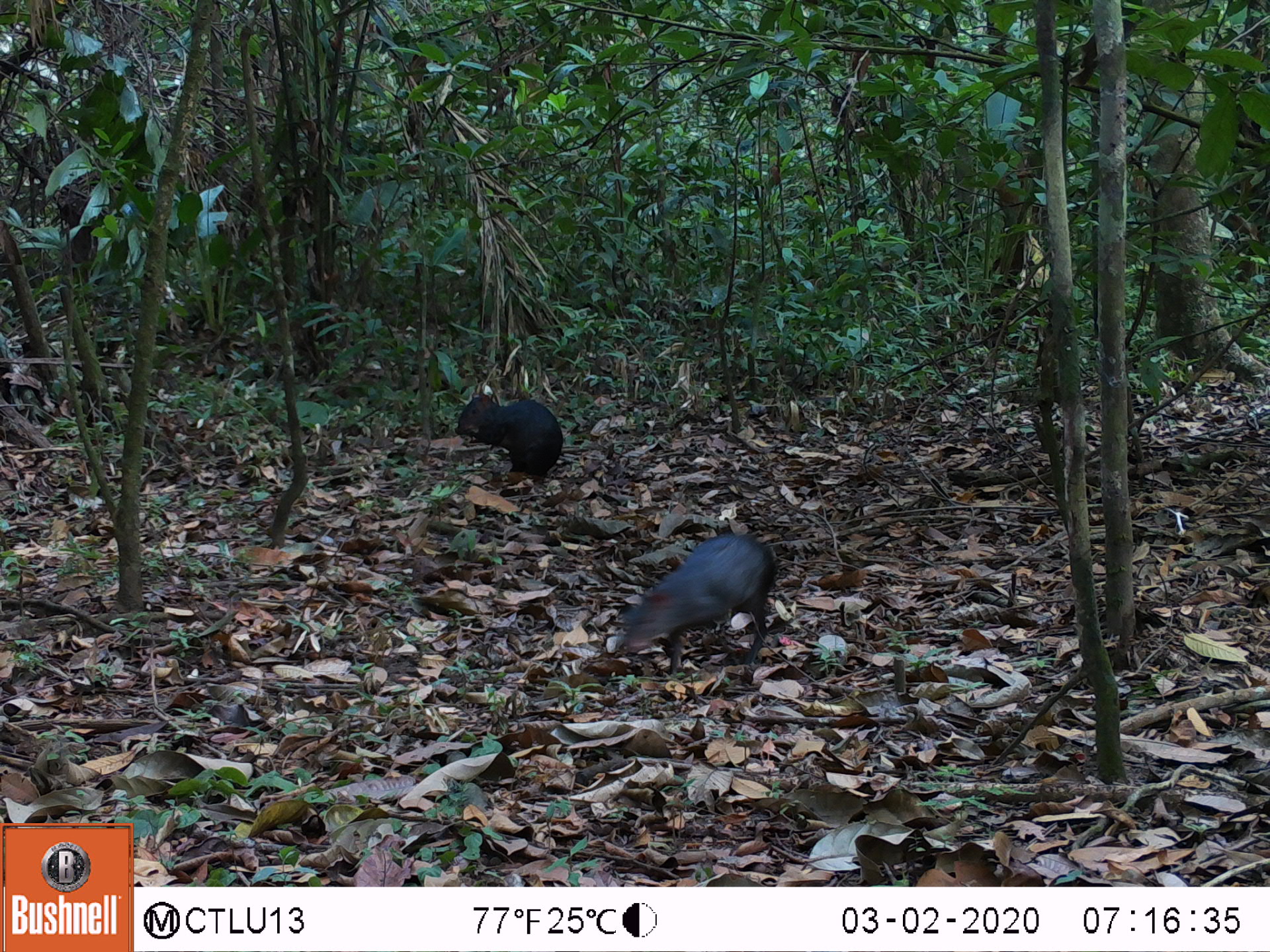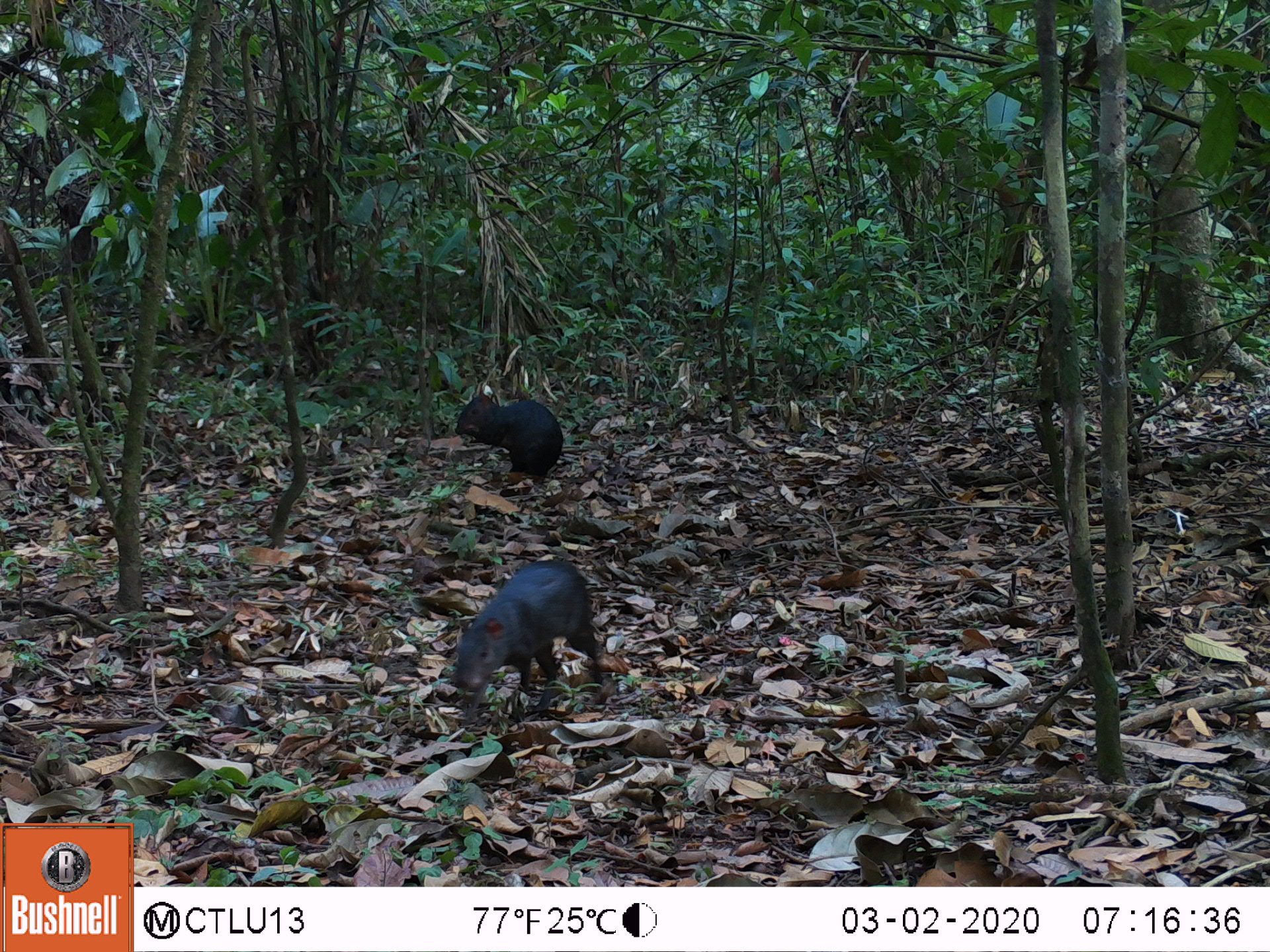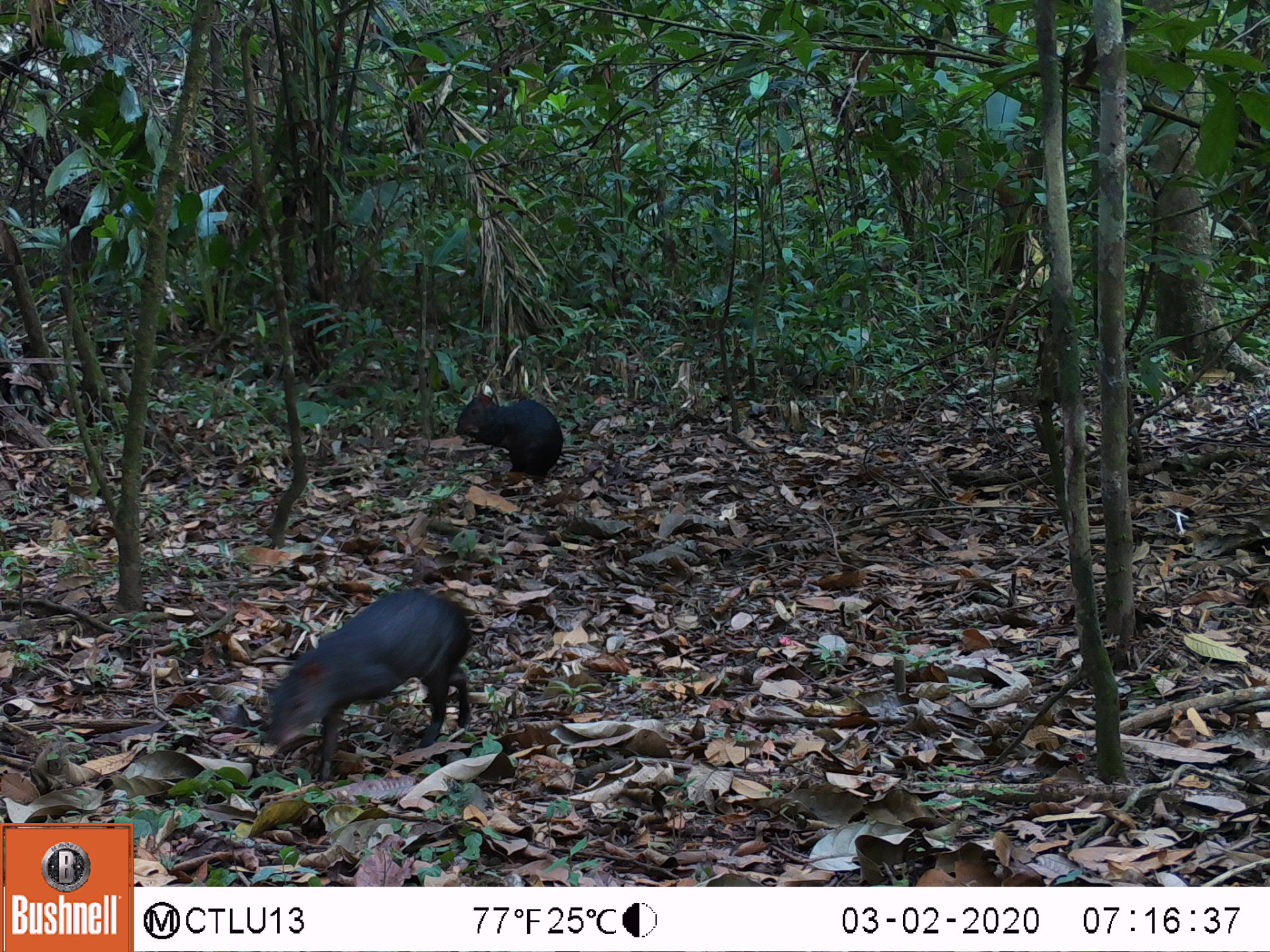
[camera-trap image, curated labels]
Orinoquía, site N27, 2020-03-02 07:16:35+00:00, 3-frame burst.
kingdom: Animalia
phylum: Chordata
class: Mammalia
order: Rodentia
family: Dasyproctidae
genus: Dasyprocta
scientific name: Dasyprocta fuliginosa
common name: black agouti